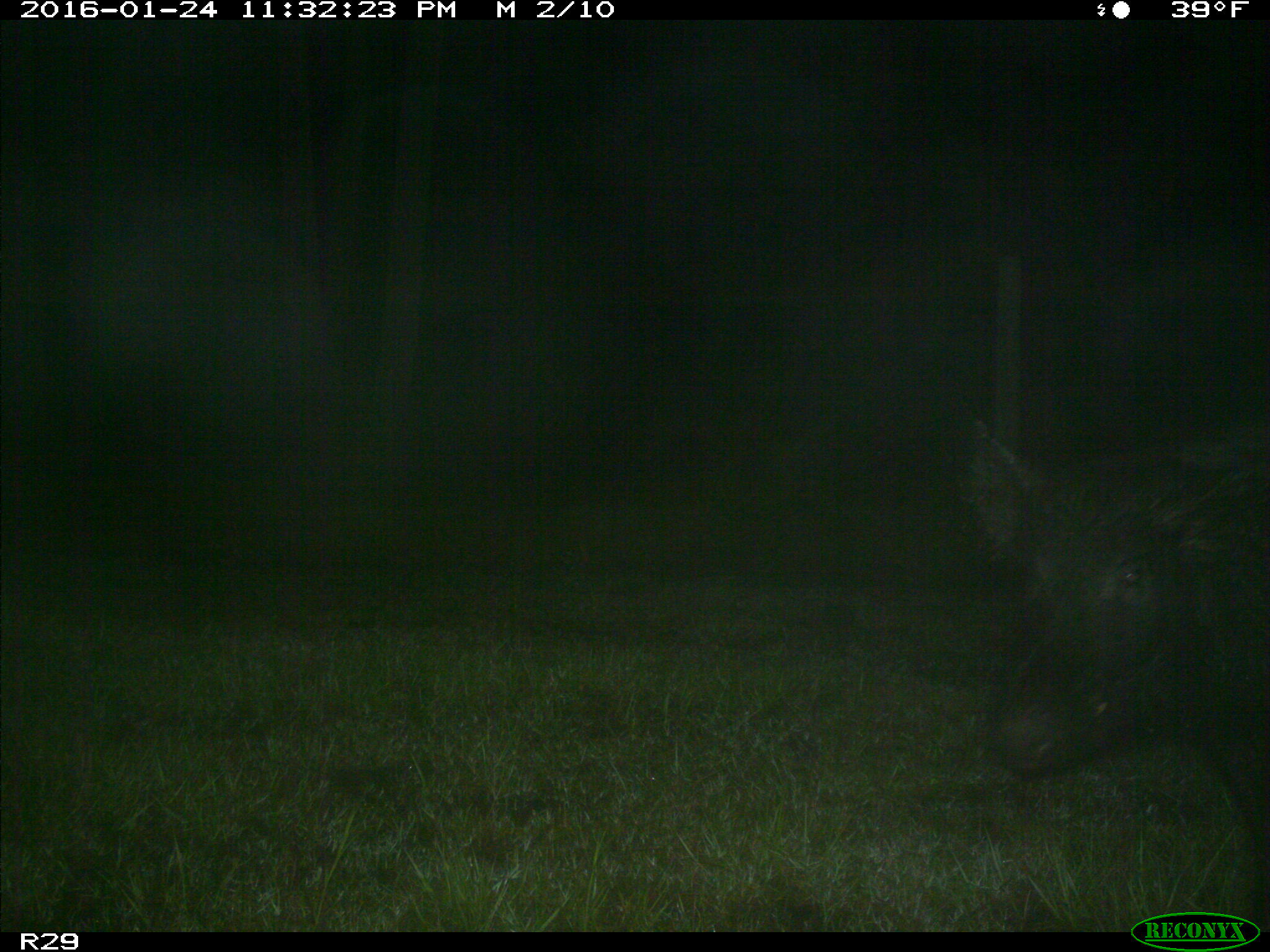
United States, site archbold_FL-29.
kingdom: Animalia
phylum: Chordata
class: Mammalia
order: Artiodactyla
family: Suidae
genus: Sus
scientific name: Sus scrofa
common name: wild boar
Sus scrofa (wild boar).